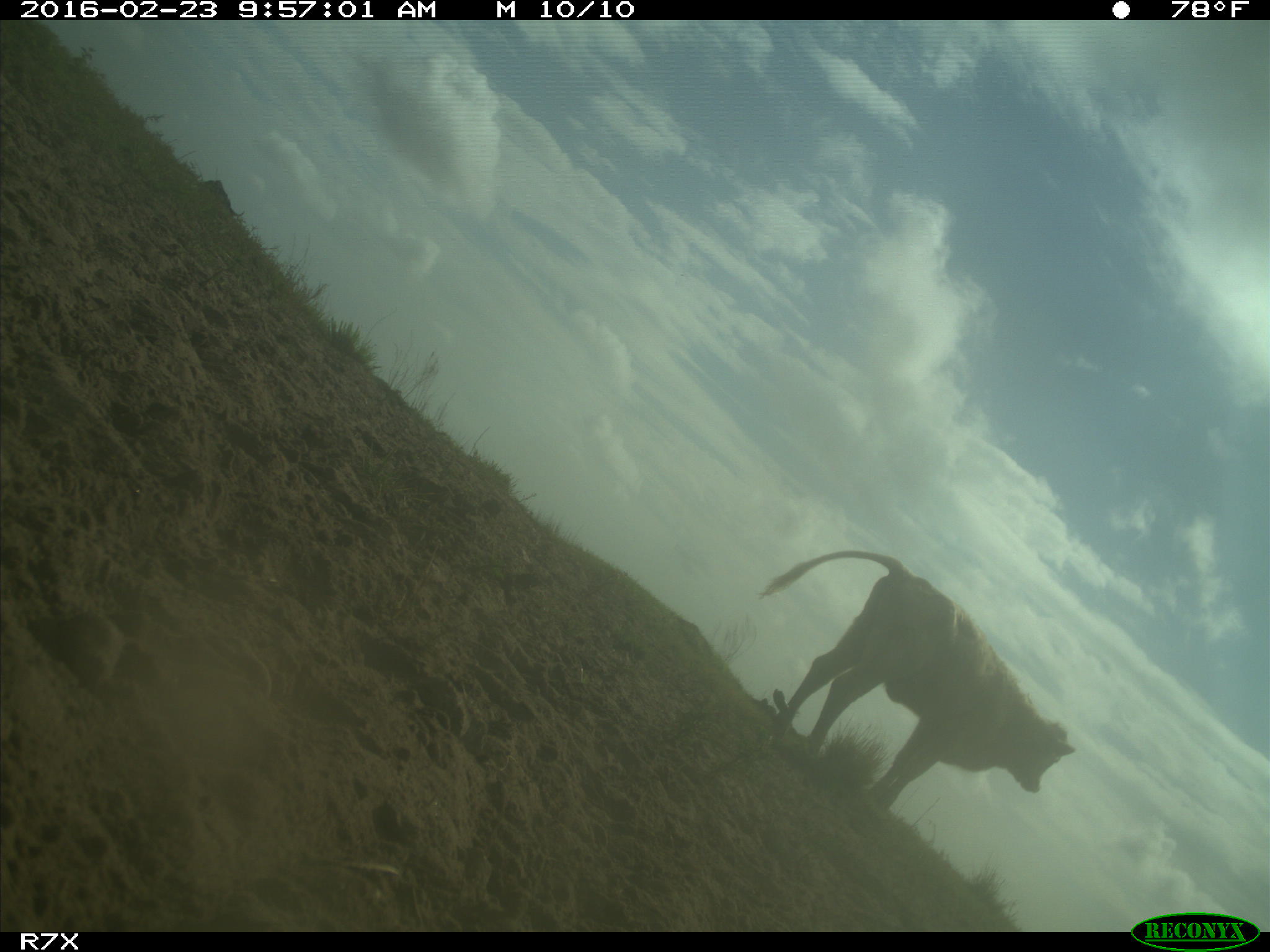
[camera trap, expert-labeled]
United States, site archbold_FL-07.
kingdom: Animalia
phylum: Chordata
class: Mammalia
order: Artiodactyla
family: Bovidae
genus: Bos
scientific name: Bos taurus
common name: domestic cow